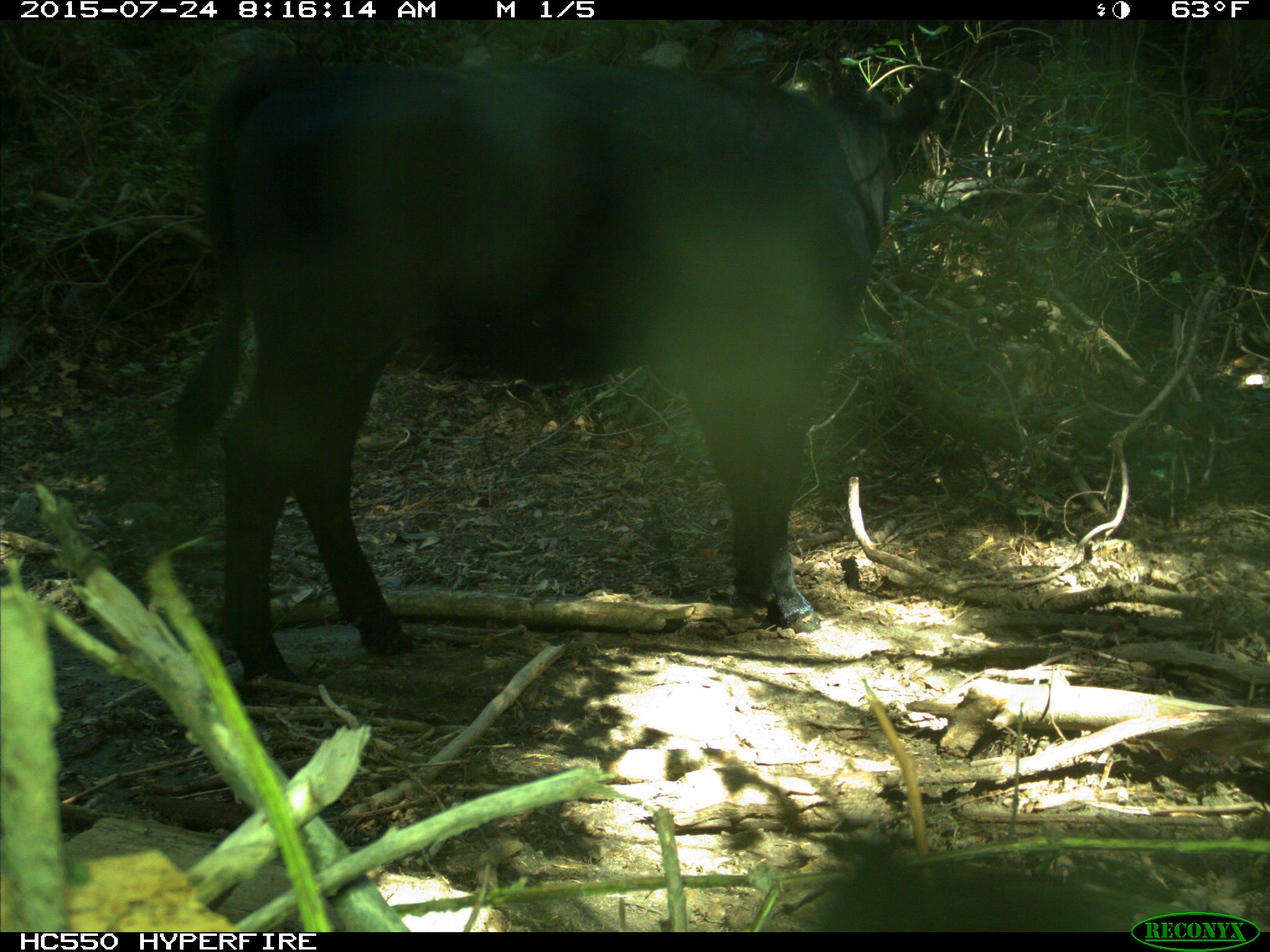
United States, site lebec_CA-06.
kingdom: Animalia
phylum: Chordata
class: Mammalia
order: Artiodactyla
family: Bovidae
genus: Bos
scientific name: Bos taurus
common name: domestic cow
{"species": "Bos taurus (domestic cow)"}